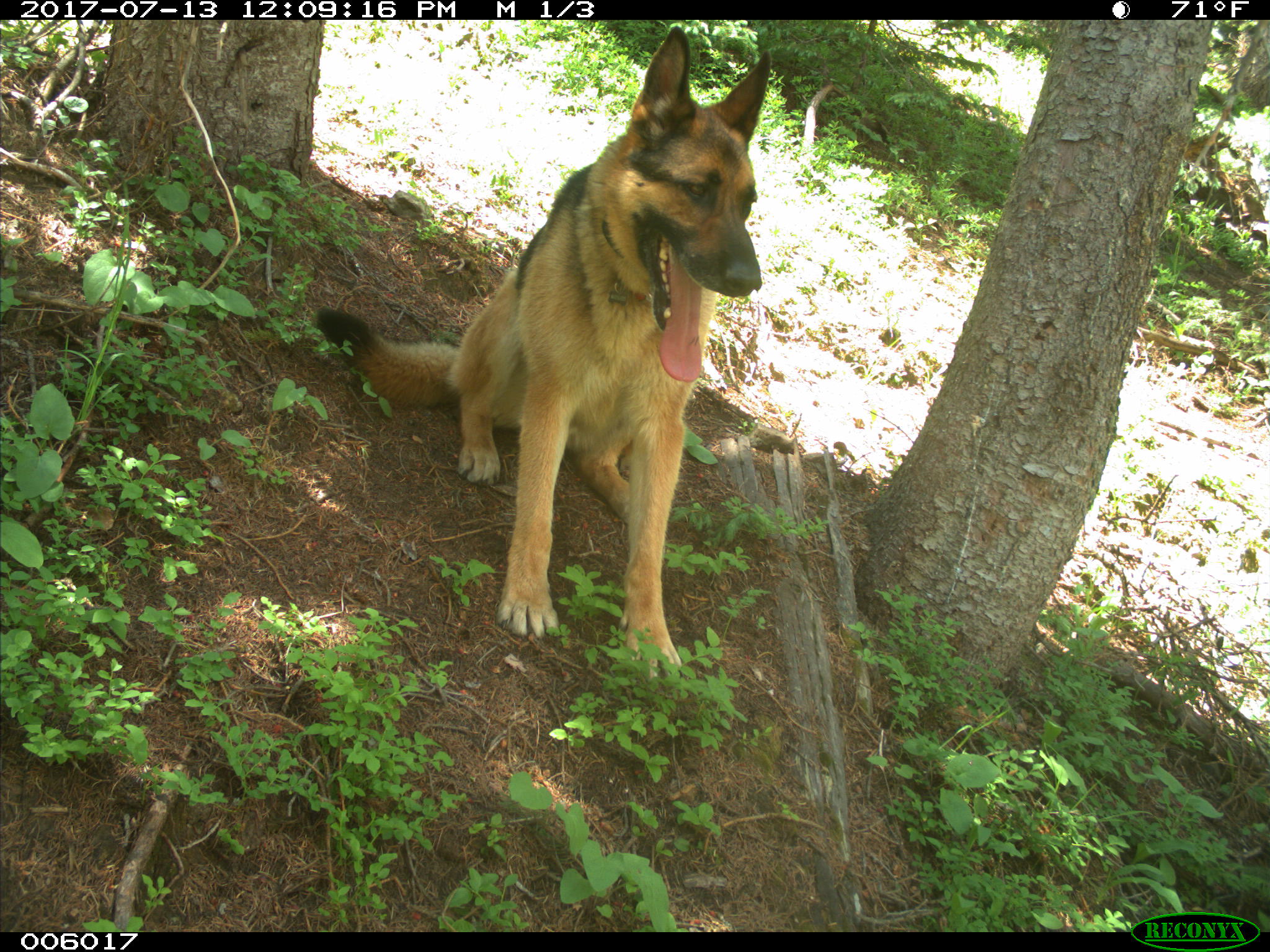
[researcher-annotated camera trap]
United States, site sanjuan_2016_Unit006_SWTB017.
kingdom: Animalia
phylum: Chordata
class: Mammalia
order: Carnivora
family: Canidae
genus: Canis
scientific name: Canis familiaris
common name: domestic dog